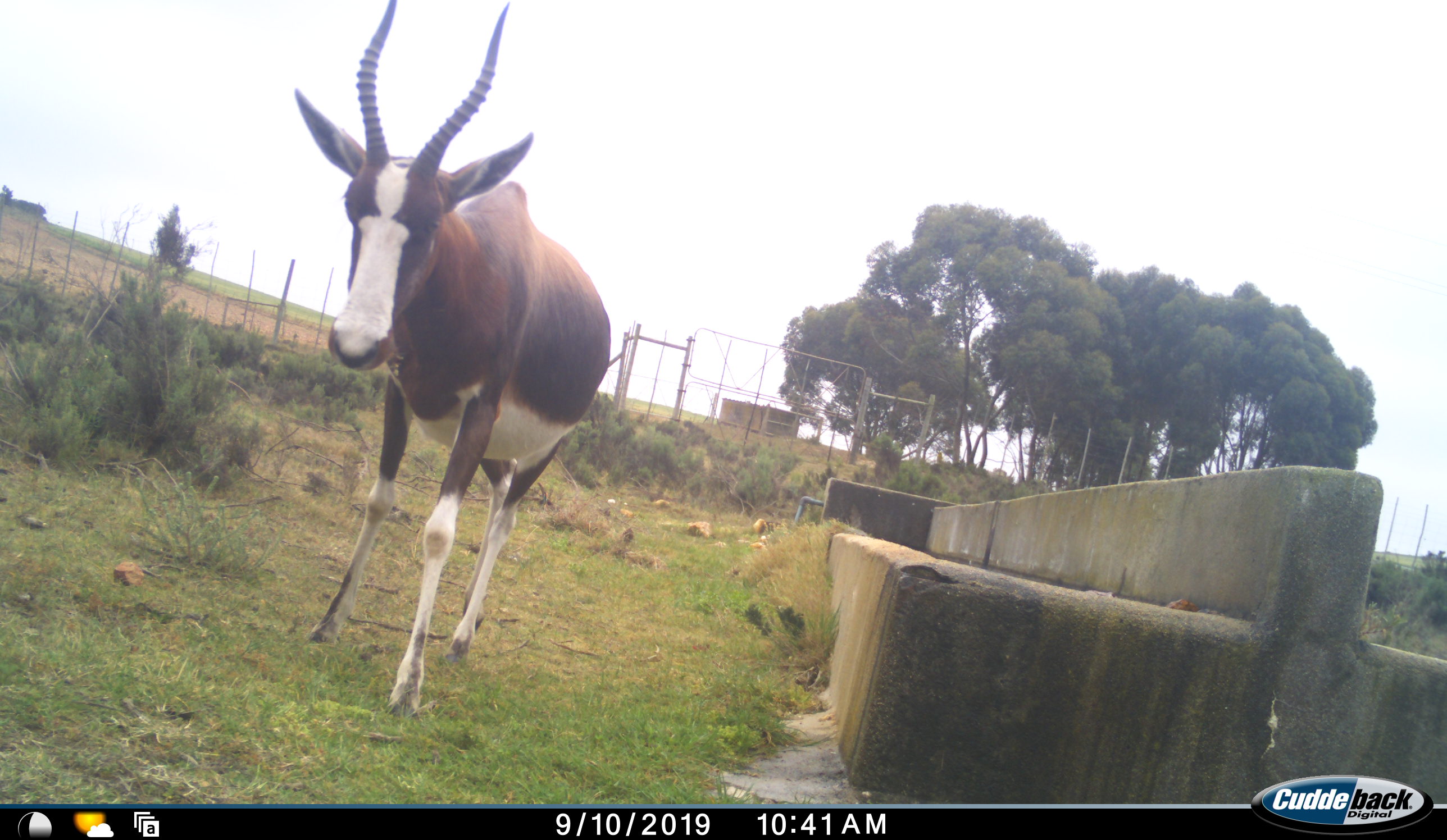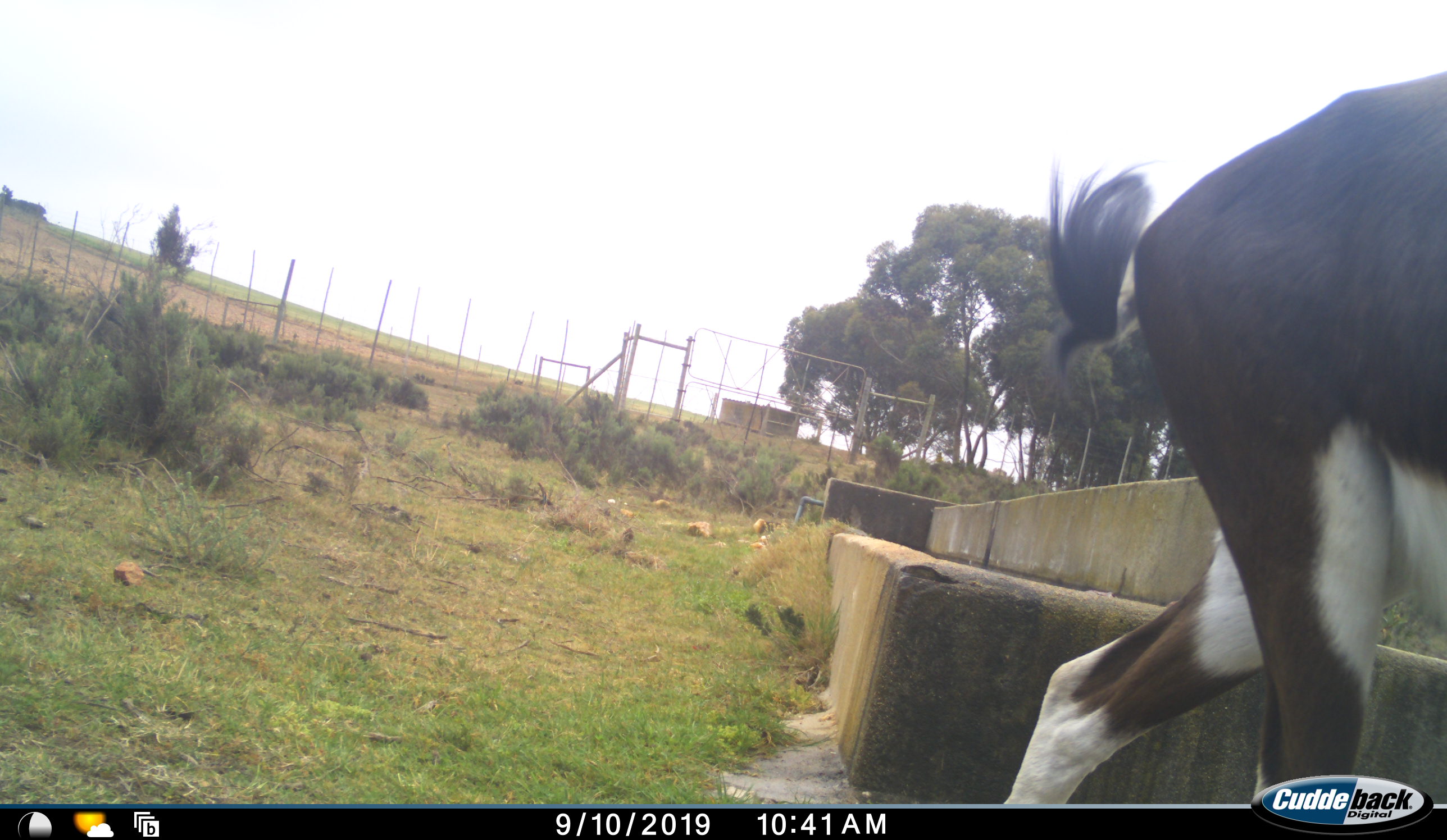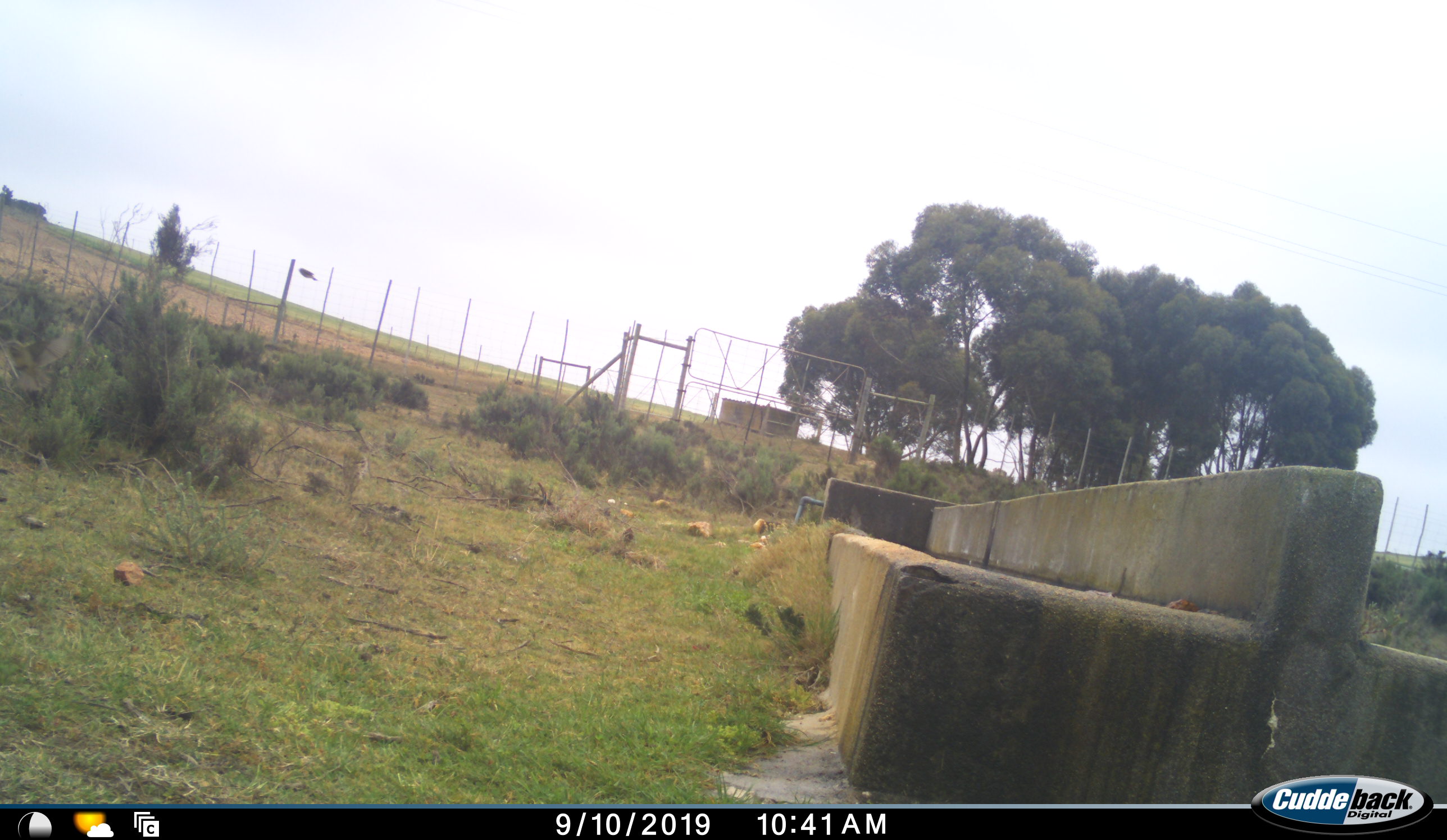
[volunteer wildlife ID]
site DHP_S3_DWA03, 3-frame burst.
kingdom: Animalia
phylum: Chordata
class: Mammalia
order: Artiodactyla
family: Bovidae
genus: Damaliscus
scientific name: Damaliscus pygargus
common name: bontebok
Bontebok (Damaliscus pygargus), count 1. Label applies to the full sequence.